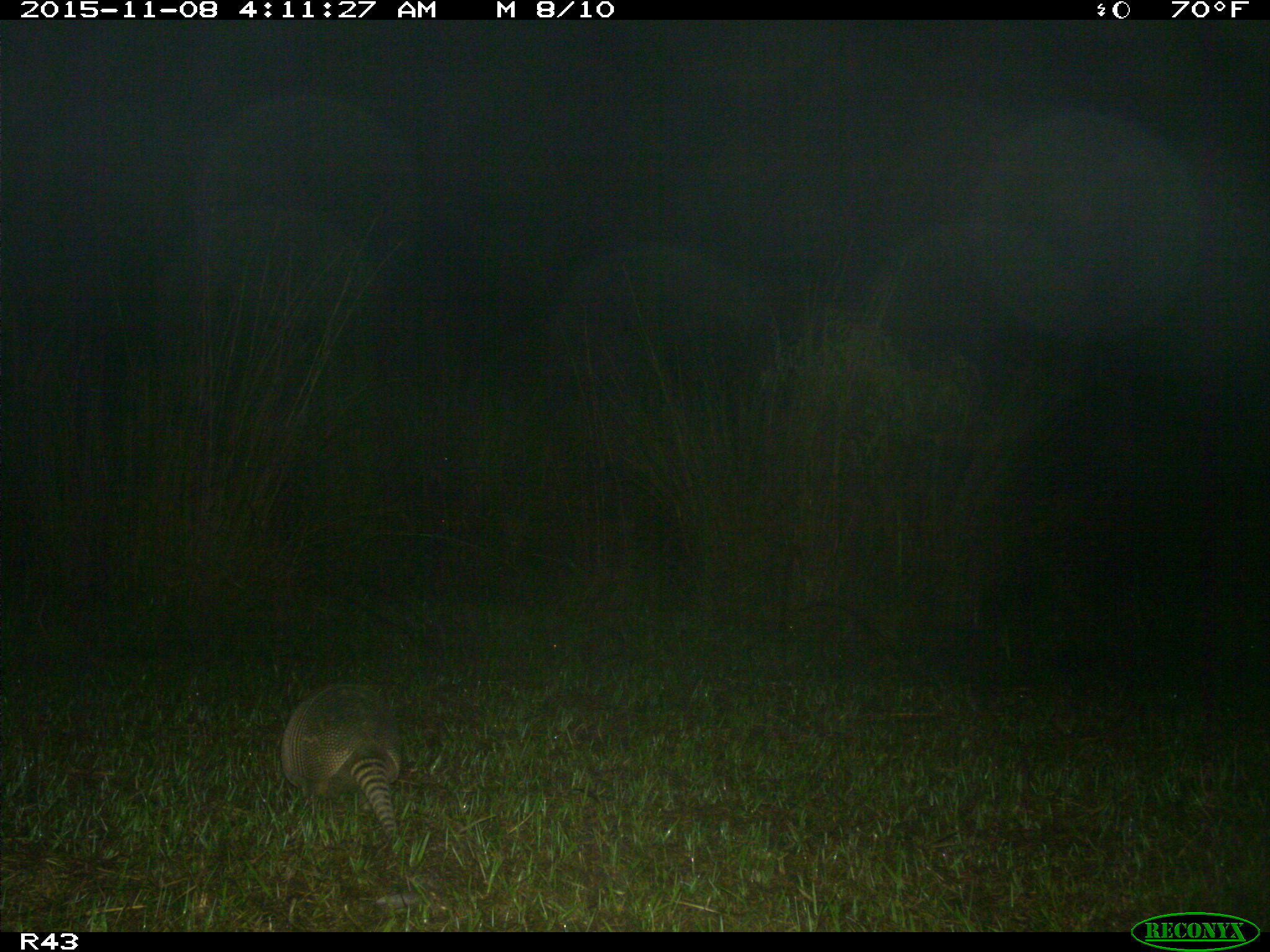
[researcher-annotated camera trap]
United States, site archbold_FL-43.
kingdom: Animalia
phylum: Chordata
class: Mammalia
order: Cingulata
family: Dasypodidae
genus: Dasypus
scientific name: Dasypus novemcinctus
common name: nine-banded armadillo